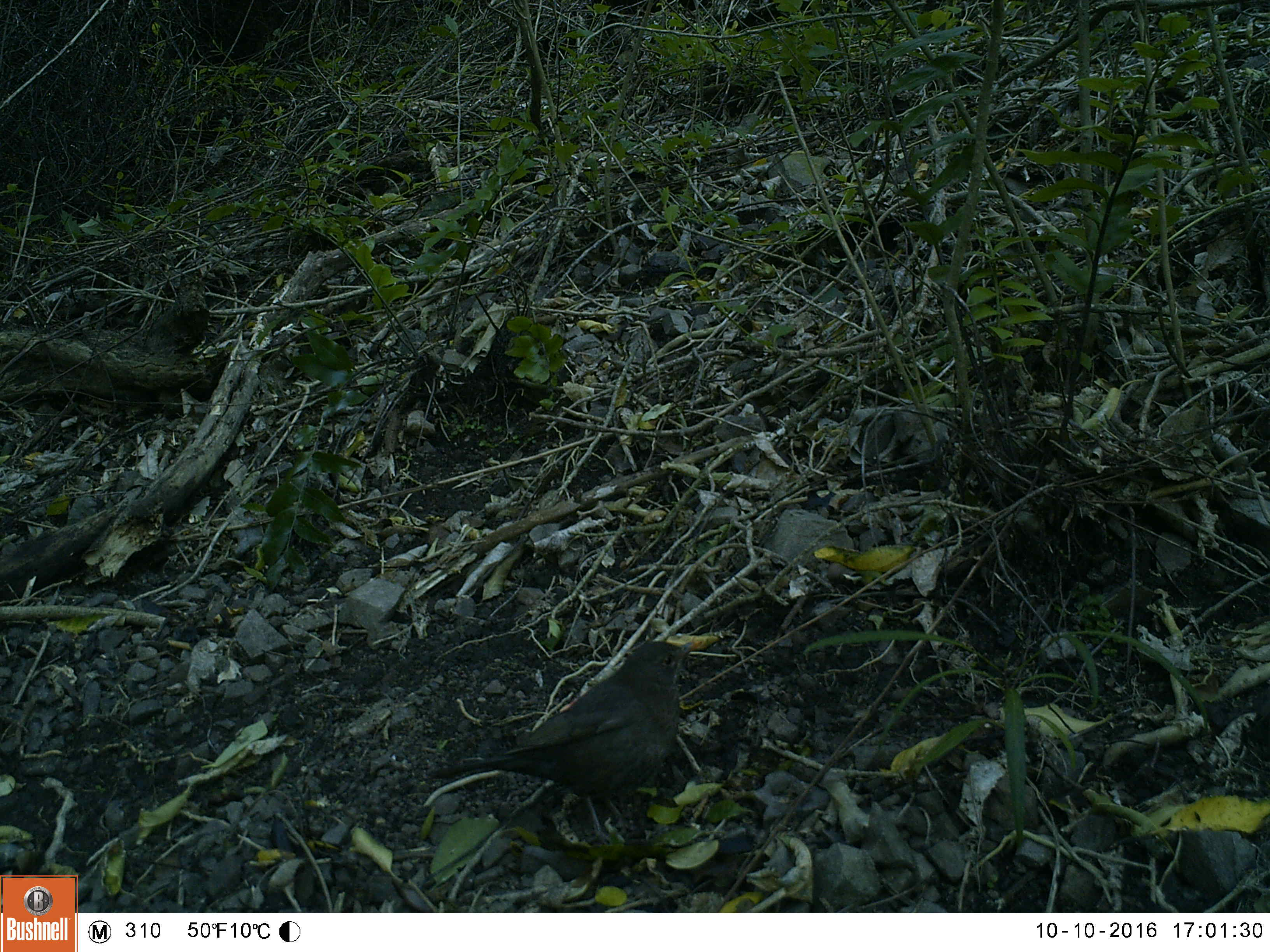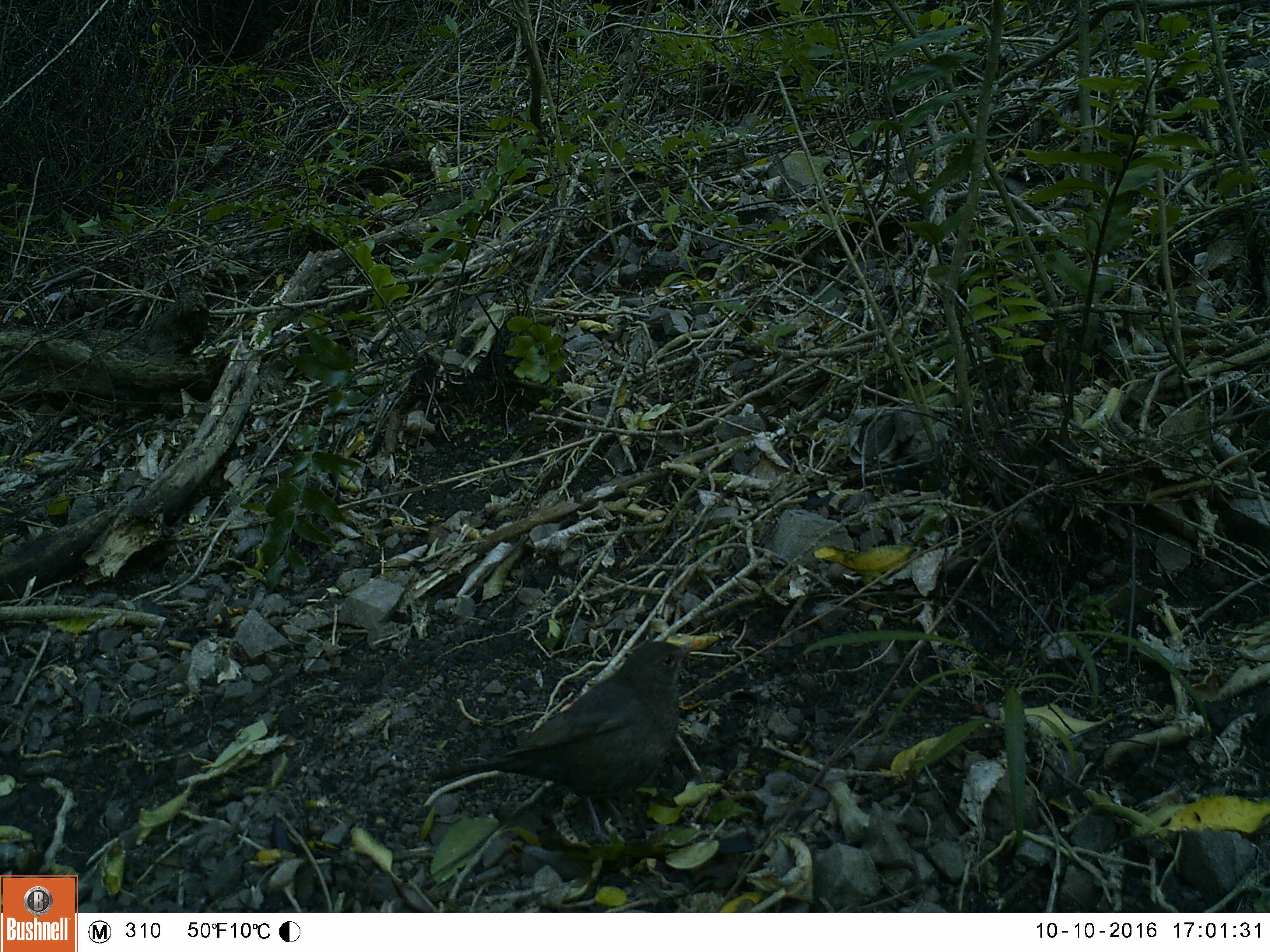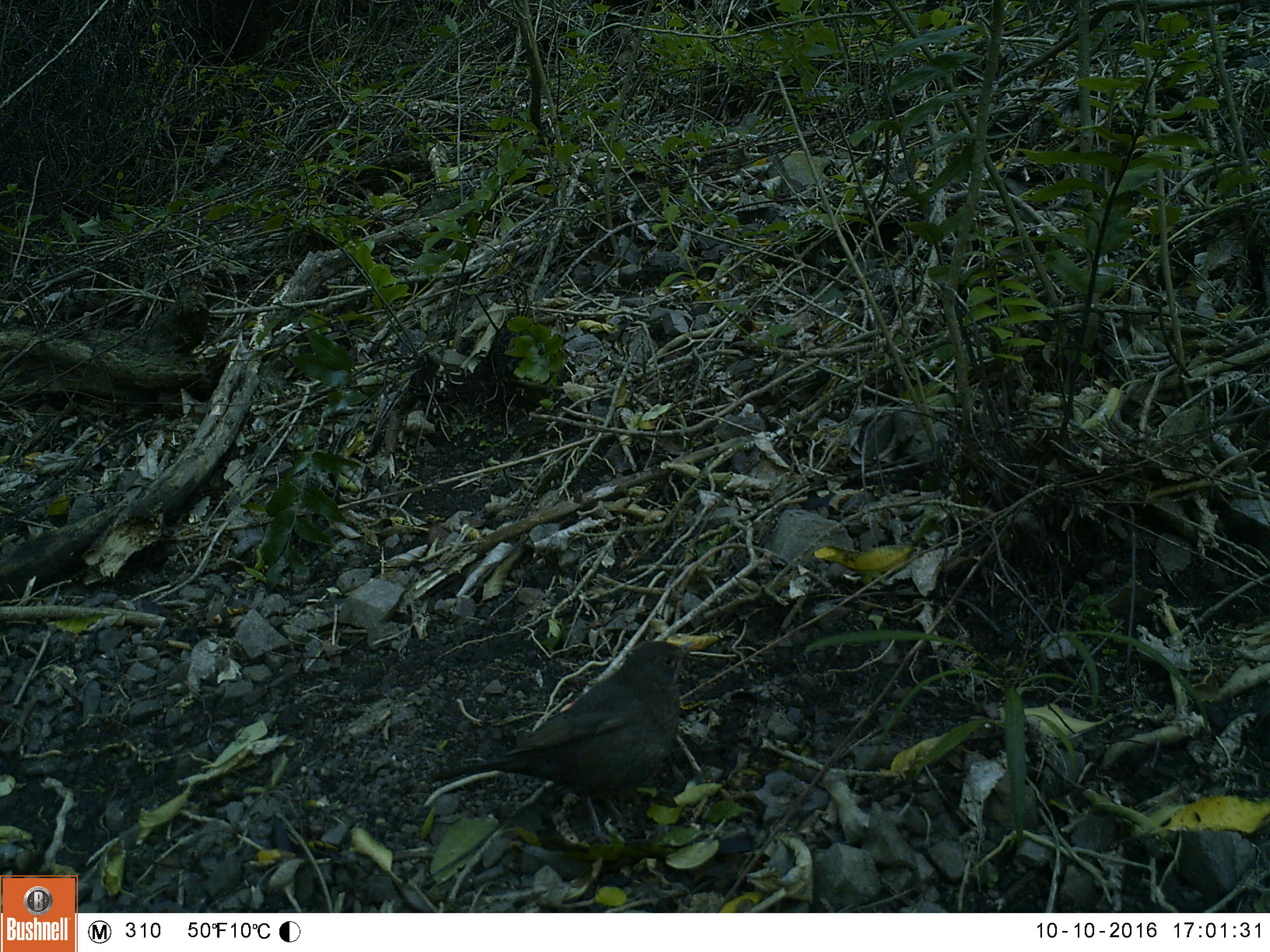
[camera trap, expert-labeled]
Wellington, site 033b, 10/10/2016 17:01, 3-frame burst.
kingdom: Animalia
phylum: Chordata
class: Aves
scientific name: Aves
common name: bird